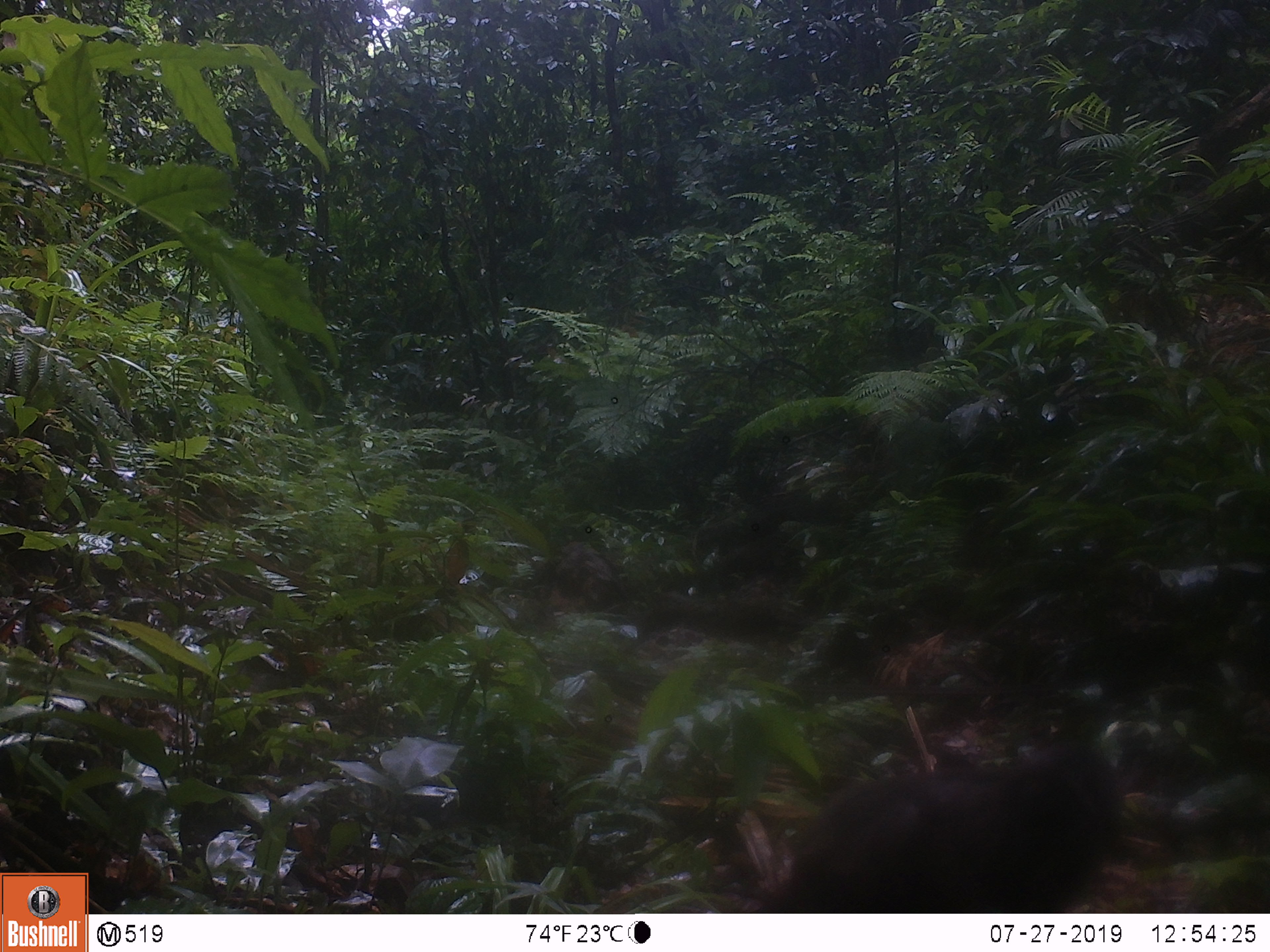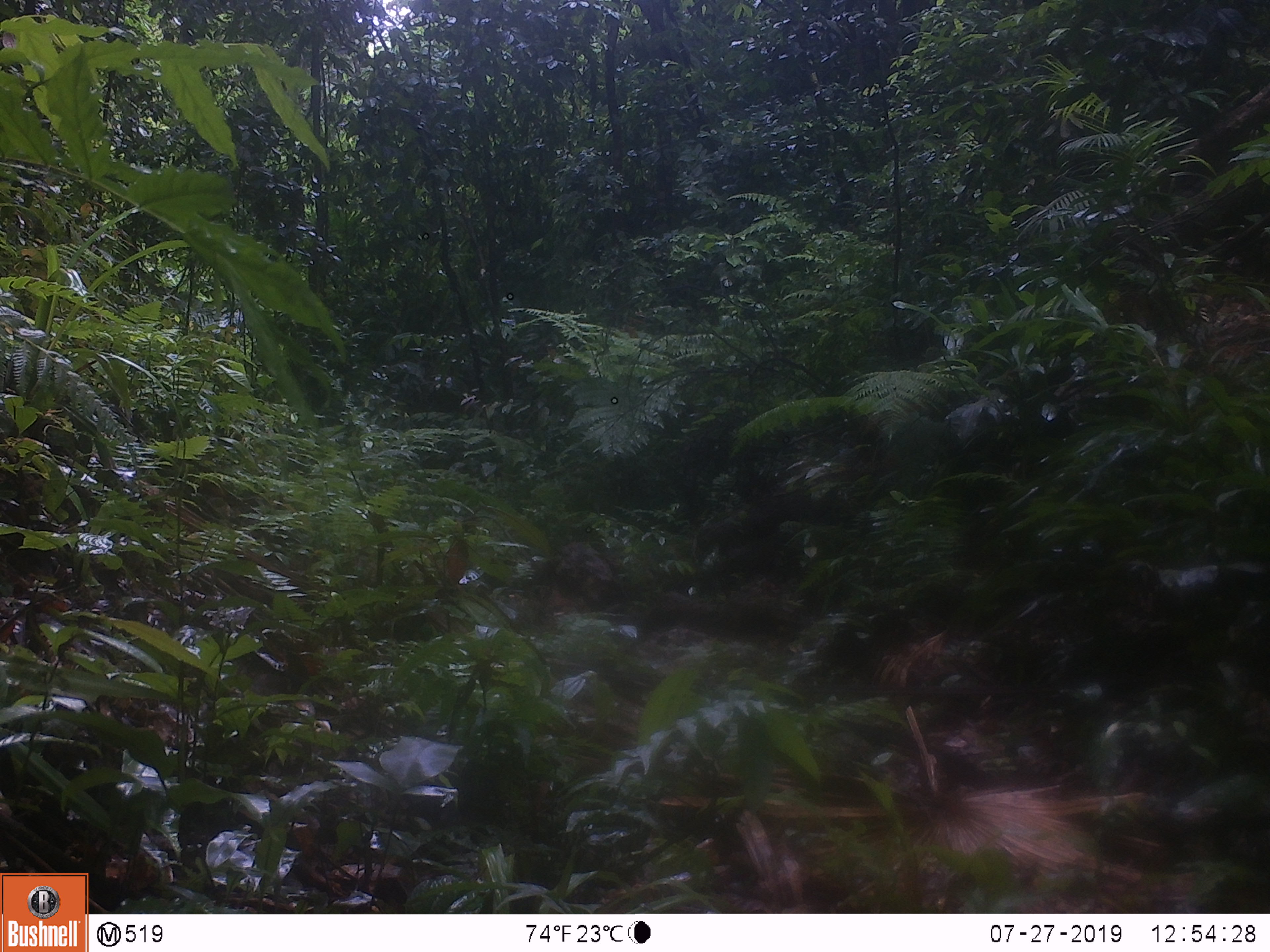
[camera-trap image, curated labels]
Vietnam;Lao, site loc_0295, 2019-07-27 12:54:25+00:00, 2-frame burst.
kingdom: Animalia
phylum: Chordata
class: Mammalia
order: Primates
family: Cercopithecidae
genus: Macaca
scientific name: Macaca arctoides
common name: stump-tailed macaque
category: stump tailed macaque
Stump tailed macaque (stump-tailed macaque) (Macaca arctoides). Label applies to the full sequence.